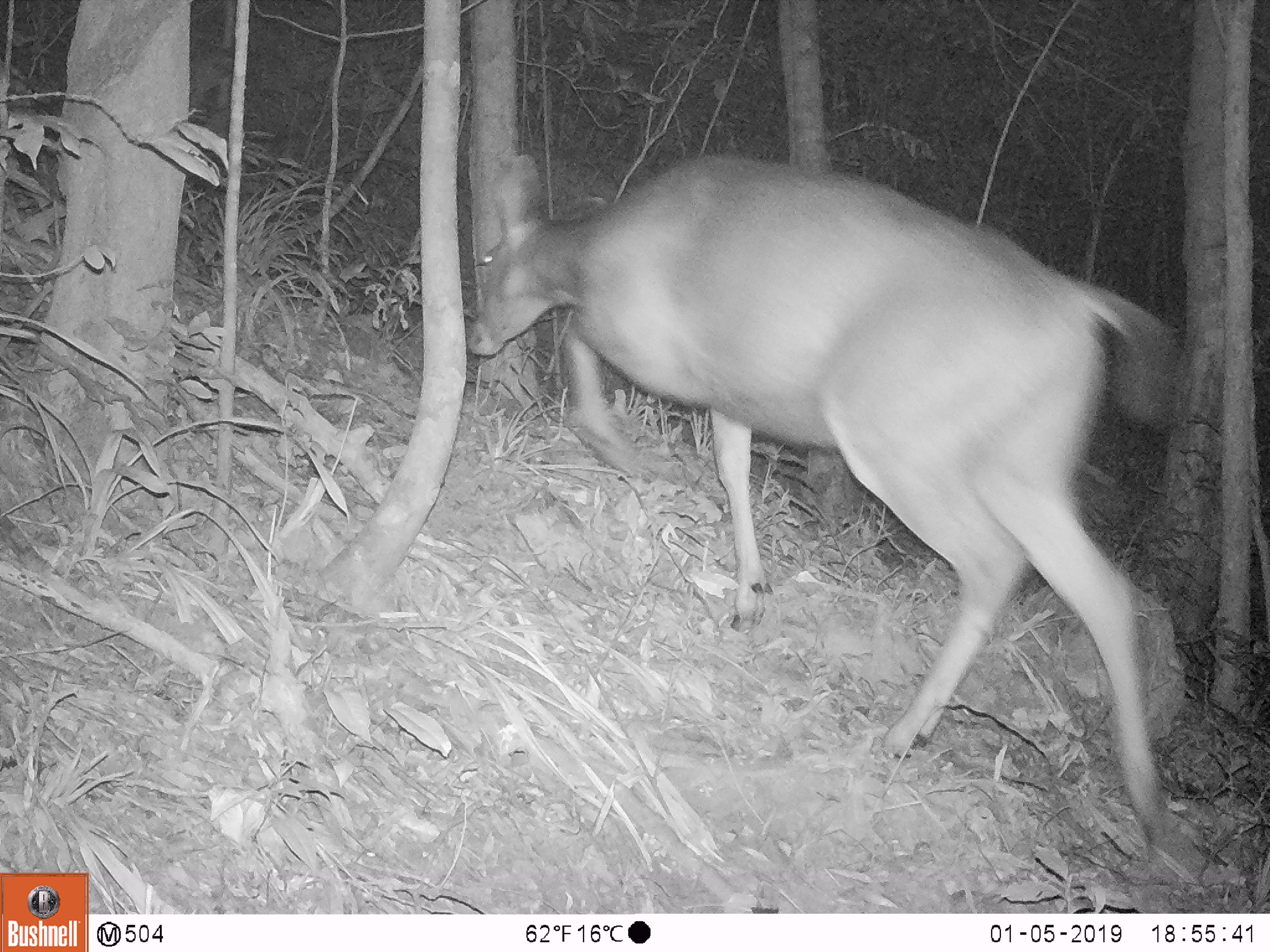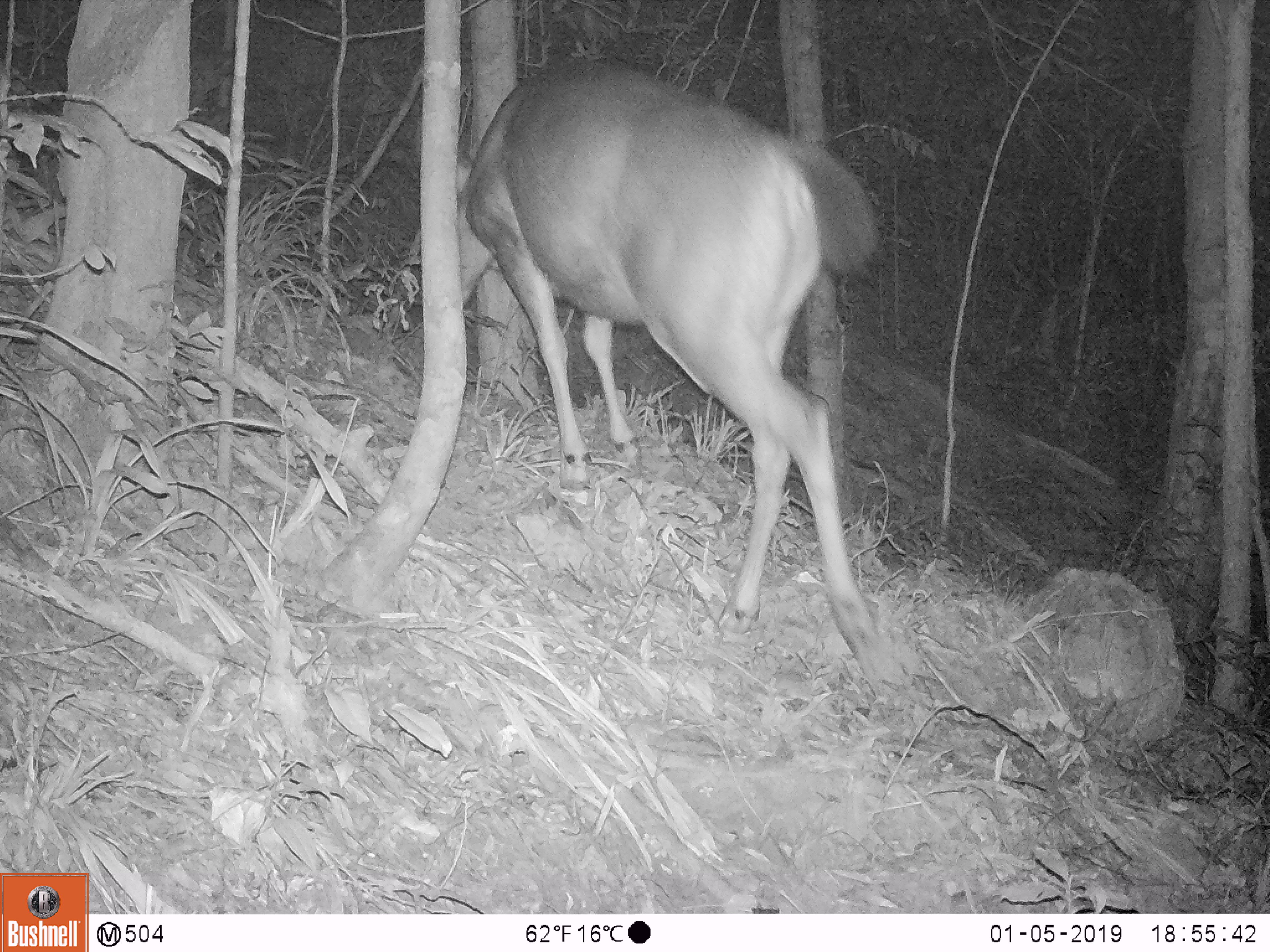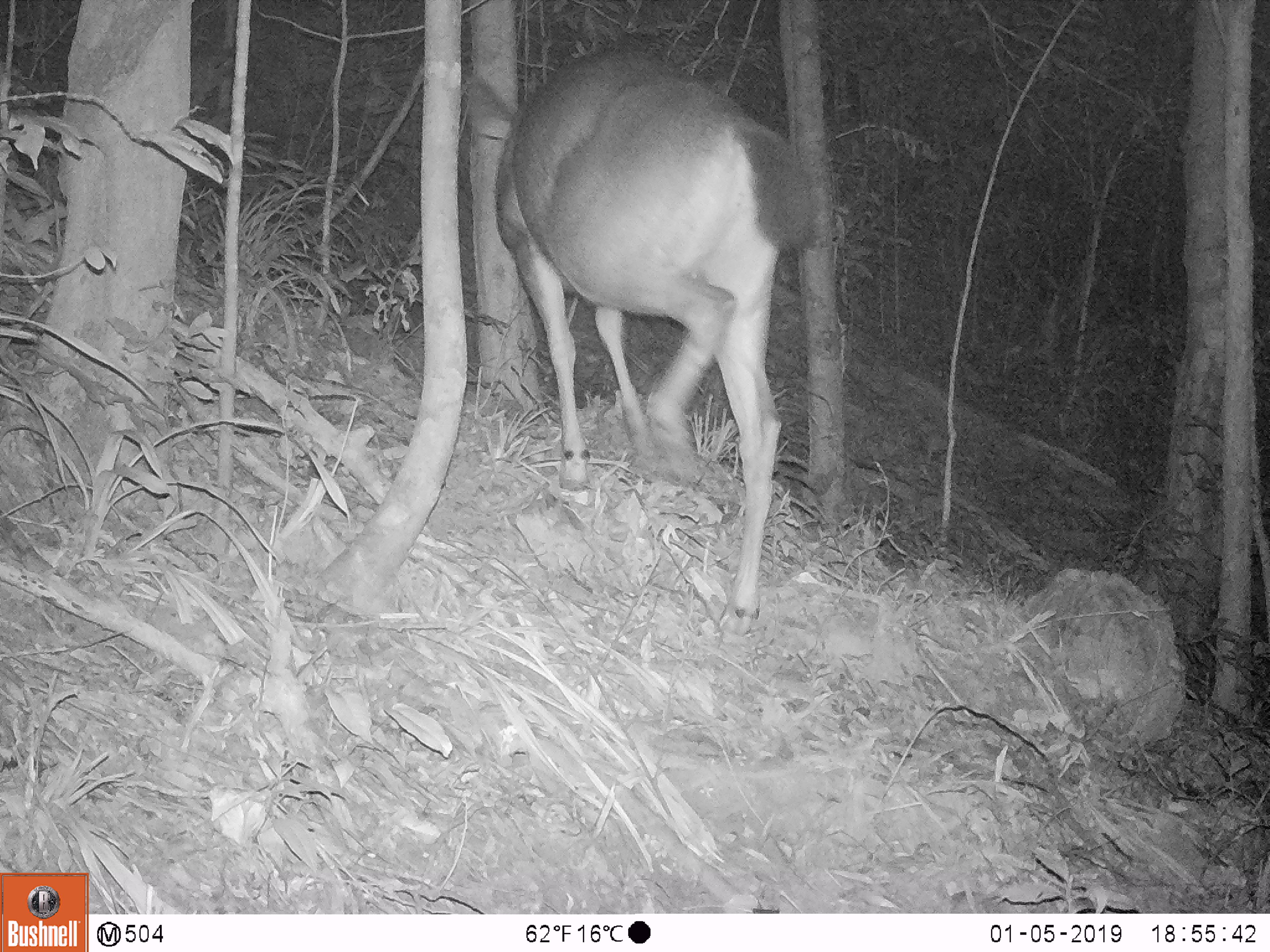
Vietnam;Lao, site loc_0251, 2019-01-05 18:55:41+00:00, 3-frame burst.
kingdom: Animalia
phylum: Chordata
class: Mammalia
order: Artiodactyla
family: Cervidae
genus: Rusa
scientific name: Rusa unicolor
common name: sambar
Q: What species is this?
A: Sambar (Rusa unicolor).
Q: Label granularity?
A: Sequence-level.